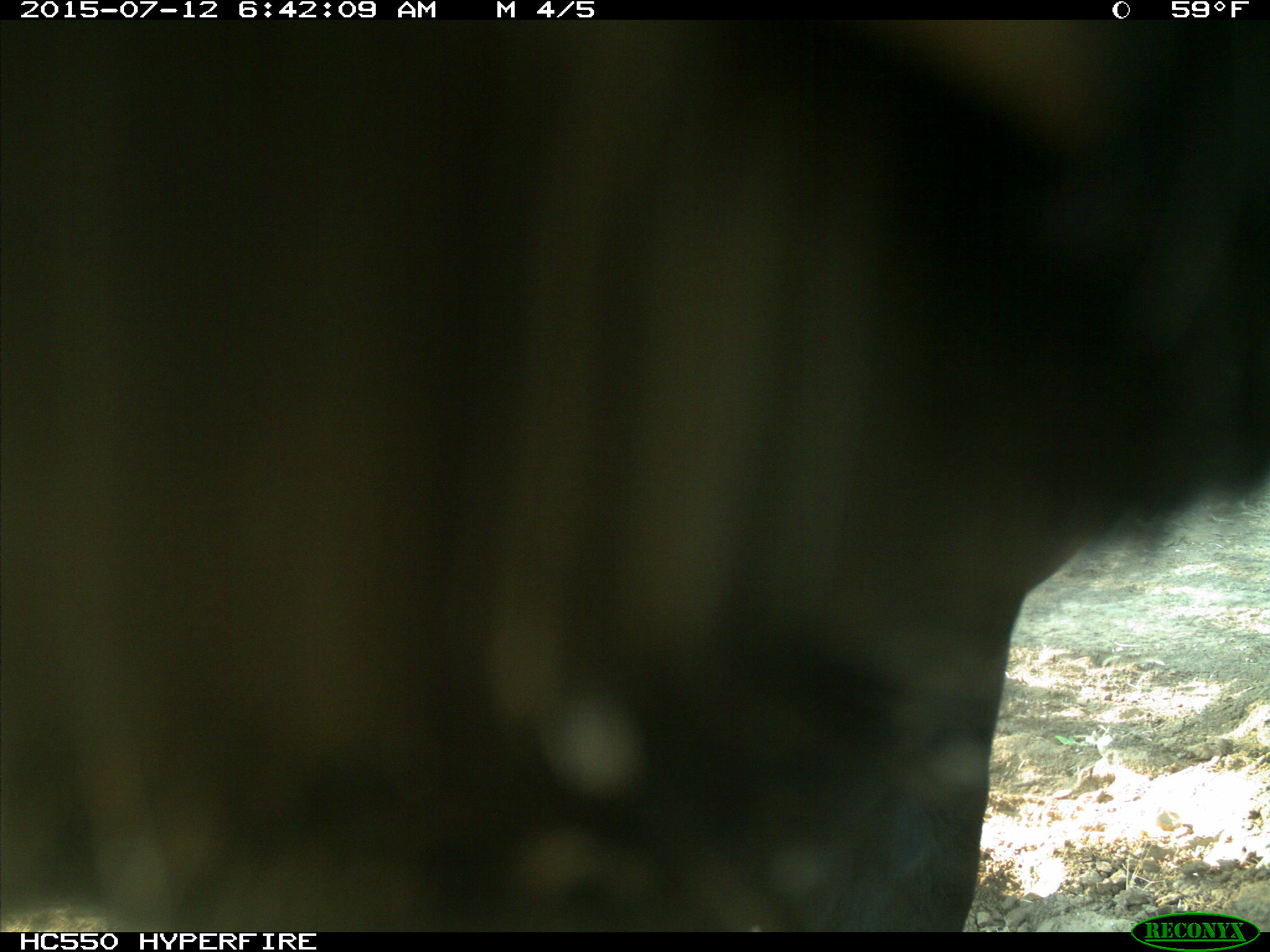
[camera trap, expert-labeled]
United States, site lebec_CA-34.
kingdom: Animalia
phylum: Chordata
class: Mammalia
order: Artiodactyla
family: Bovidae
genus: Bos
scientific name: Bos taurus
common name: domestic cow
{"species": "Bos taurus (domestic cow)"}